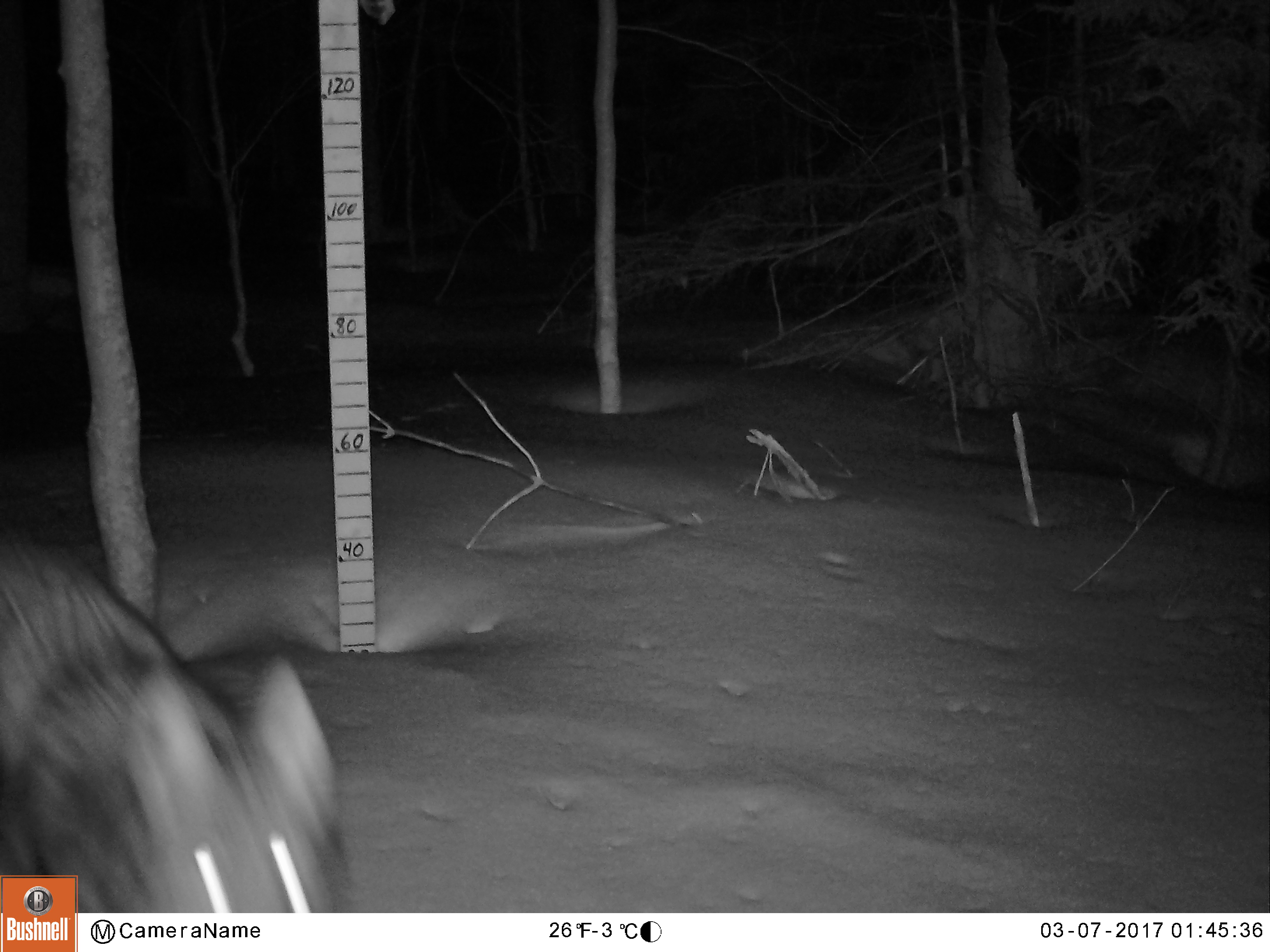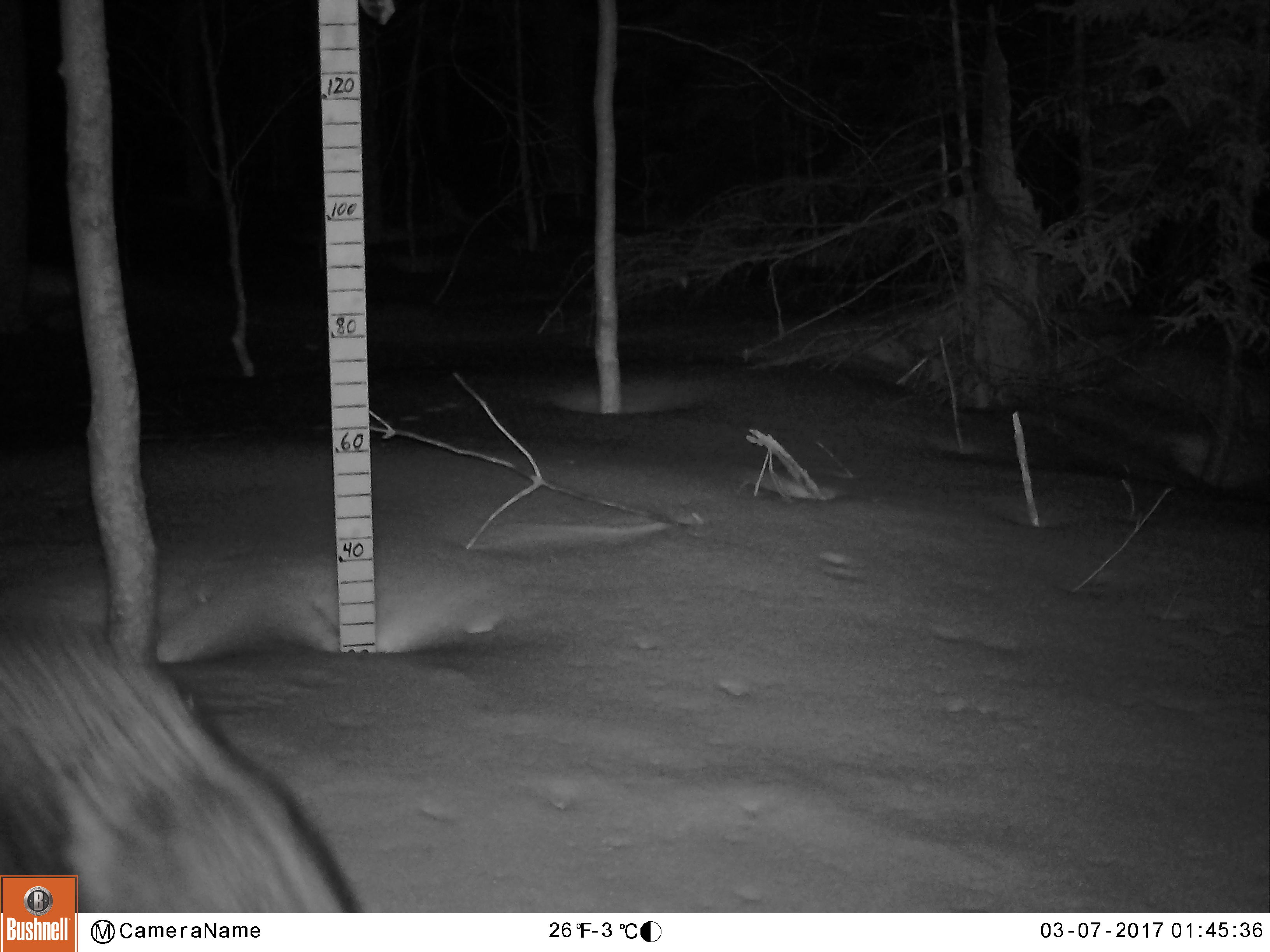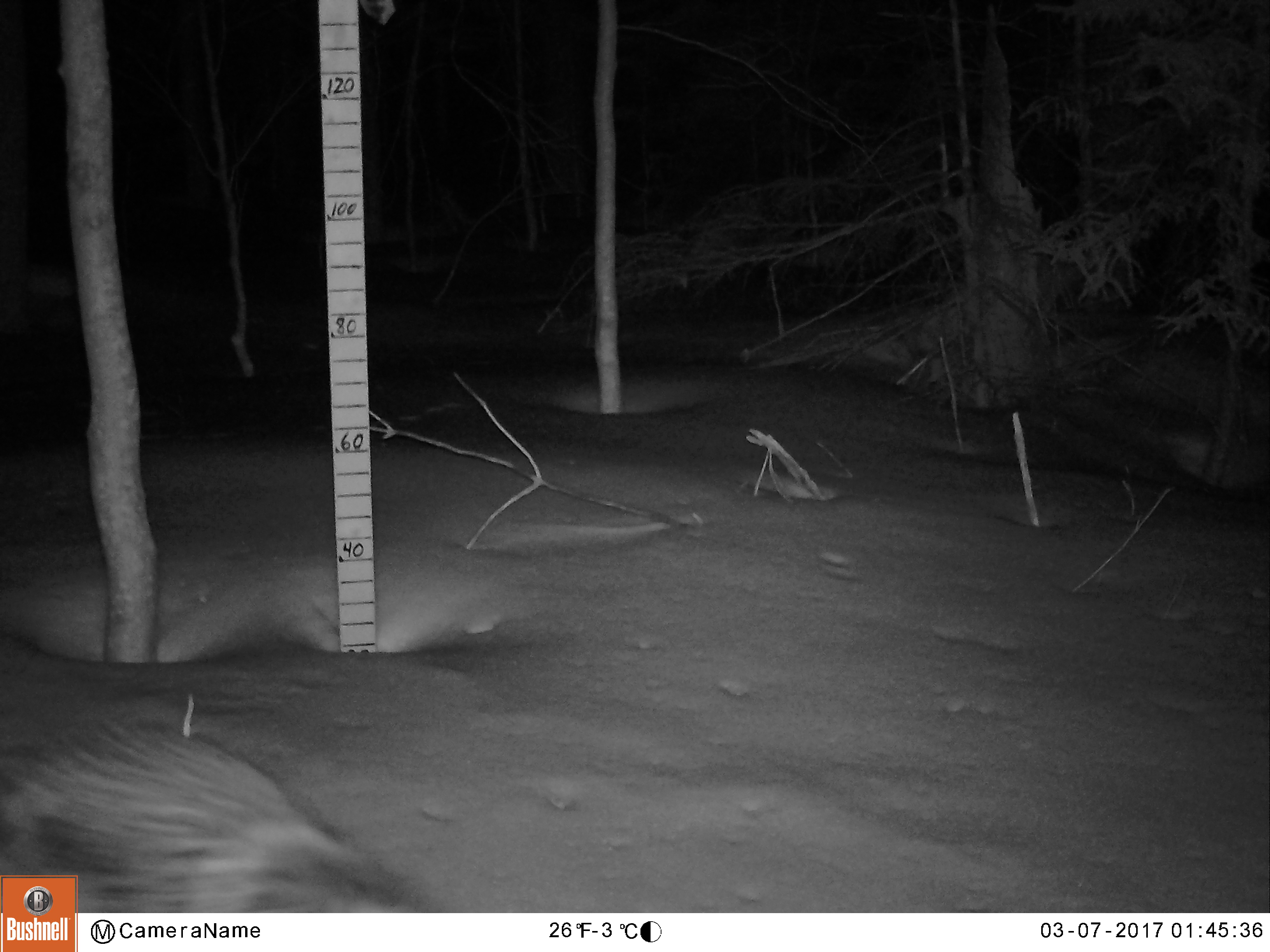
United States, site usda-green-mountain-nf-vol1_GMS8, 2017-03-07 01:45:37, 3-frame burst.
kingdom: Animalia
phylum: Chordata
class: Mammalia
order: Carnivora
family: Canidae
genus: Canis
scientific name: Canis latrans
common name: coyote